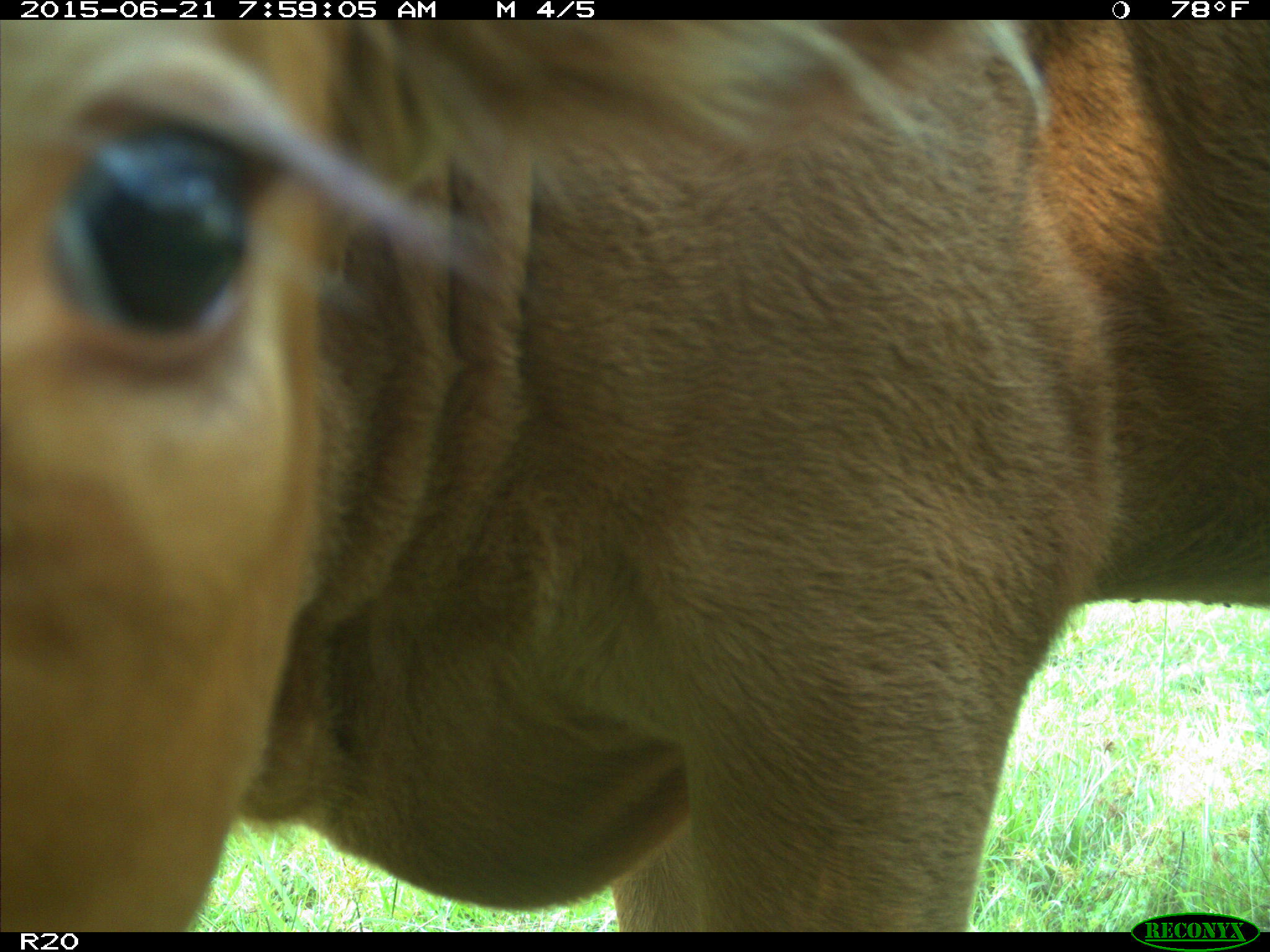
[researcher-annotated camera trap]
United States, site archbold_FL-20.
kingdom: Animalia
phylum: Chordata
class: Mammalia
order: Artiodactyla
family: Bovidae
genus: Bos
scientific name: Bos taurus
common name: domestic cow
Bos taurus (domestic cow).